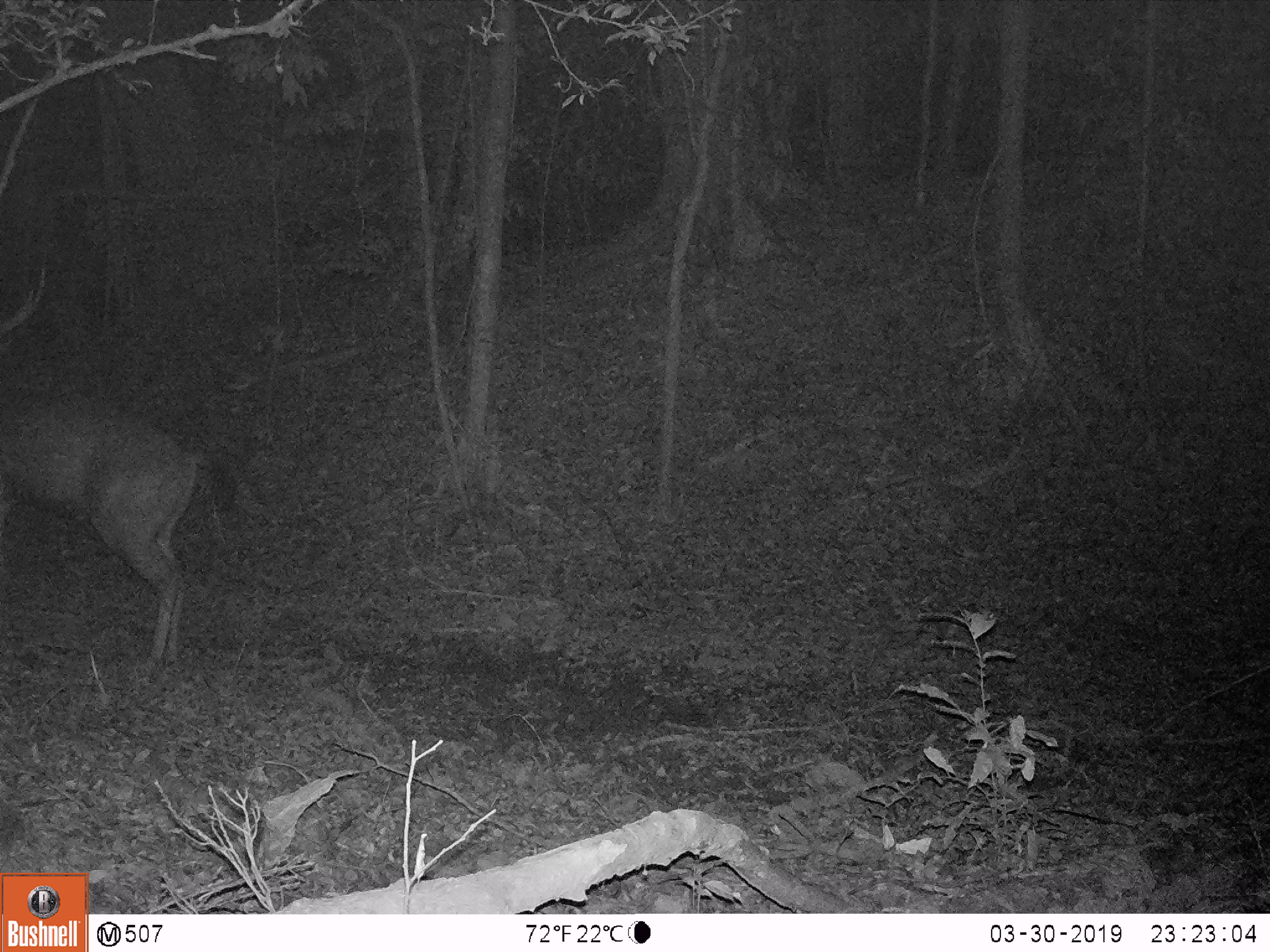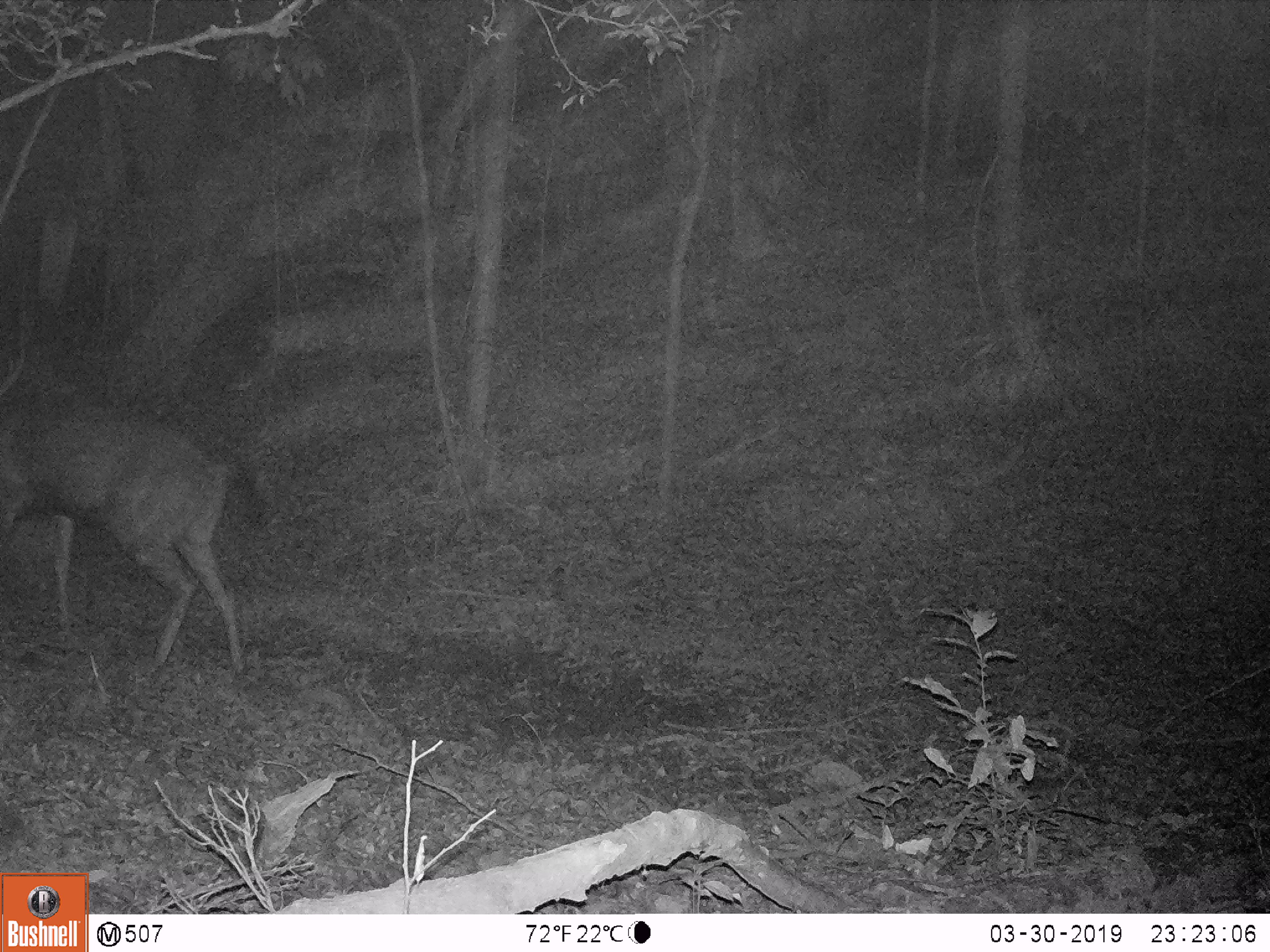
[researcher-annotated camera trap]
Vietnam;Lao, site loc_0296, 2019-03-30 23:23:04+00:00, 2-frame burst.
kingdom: Animalia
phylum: Chordata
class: Mammalia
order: Artiodactyla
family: Cervidae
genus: Rusa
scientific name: Rusa unicolor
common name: sambar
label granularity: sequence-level